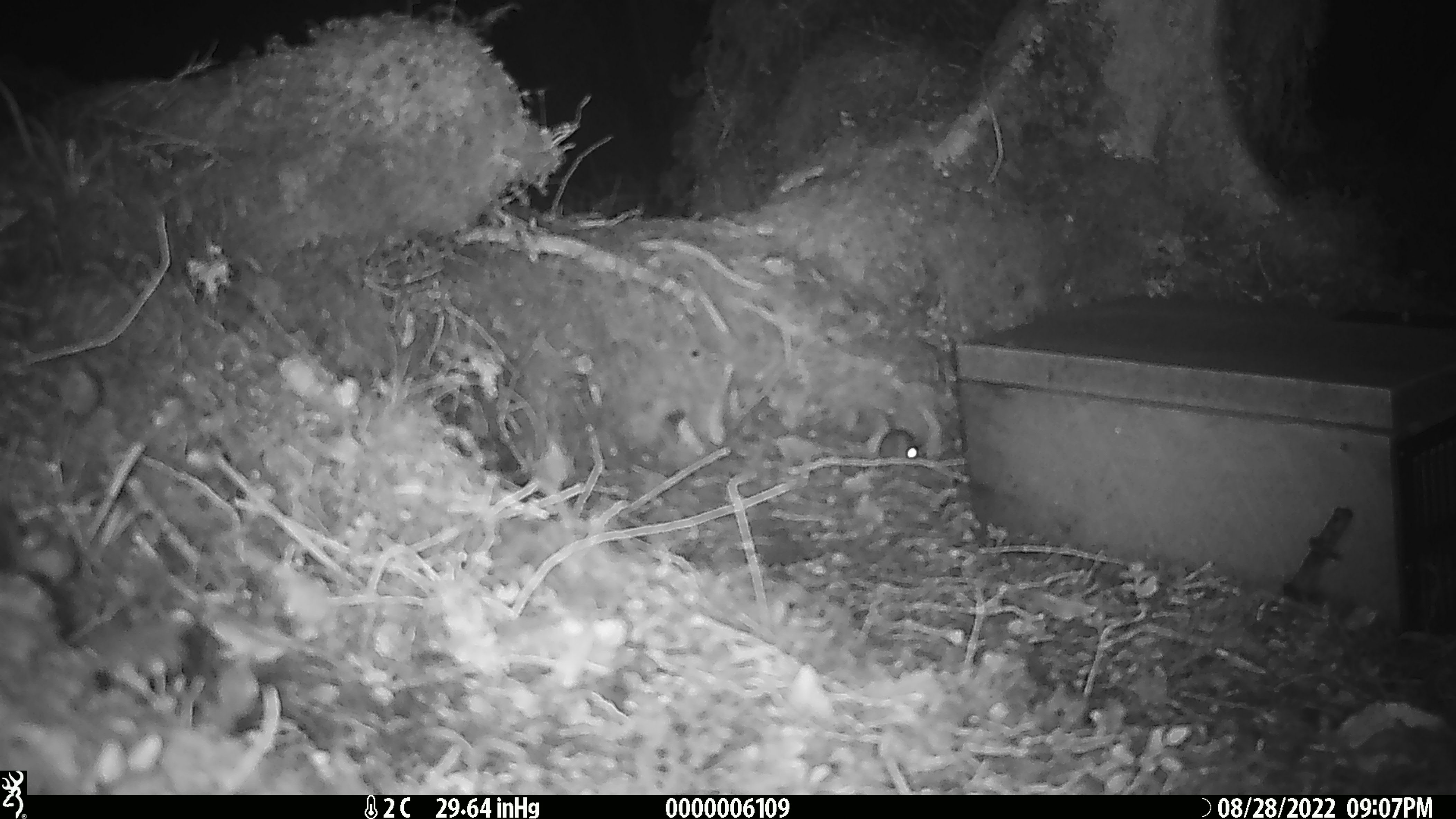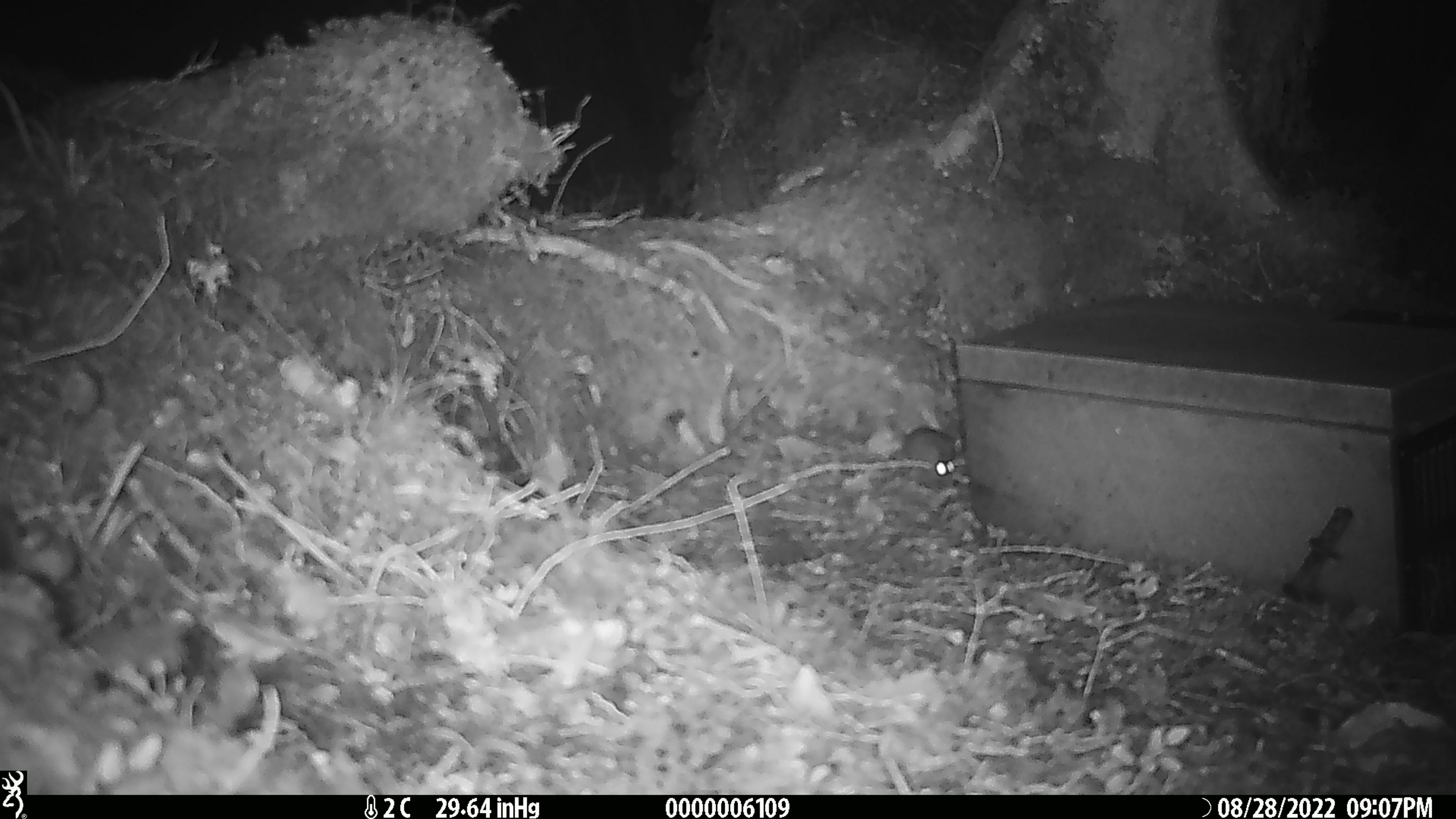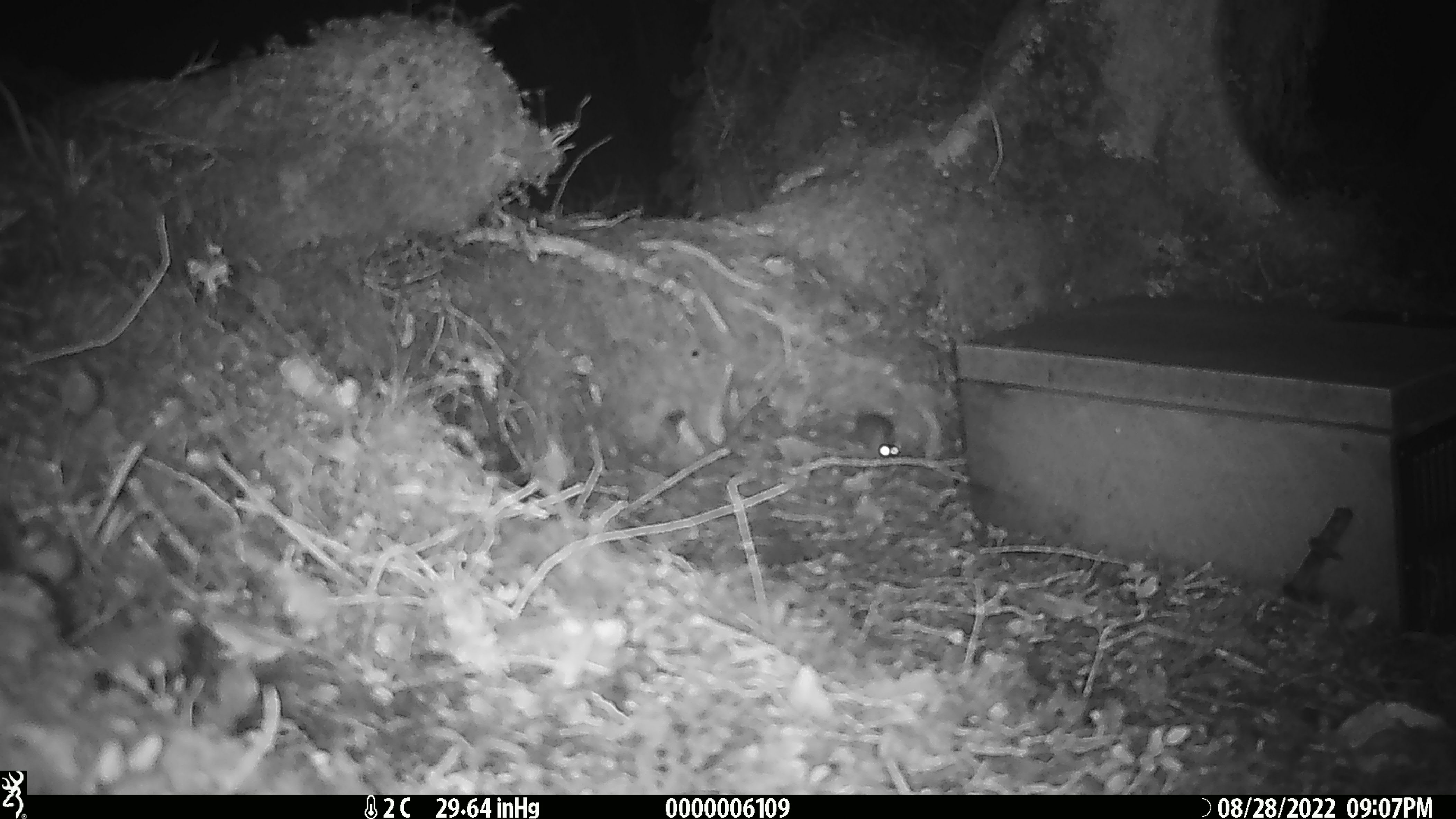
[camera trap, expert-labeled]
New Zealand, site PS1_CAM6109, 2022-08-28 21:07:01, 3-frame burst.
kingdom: Animalia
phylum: Chordata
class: Mammalia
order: Rodentia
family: Muridae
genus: Mus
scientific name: Mus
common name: mouse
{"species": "mouse (Mus)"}